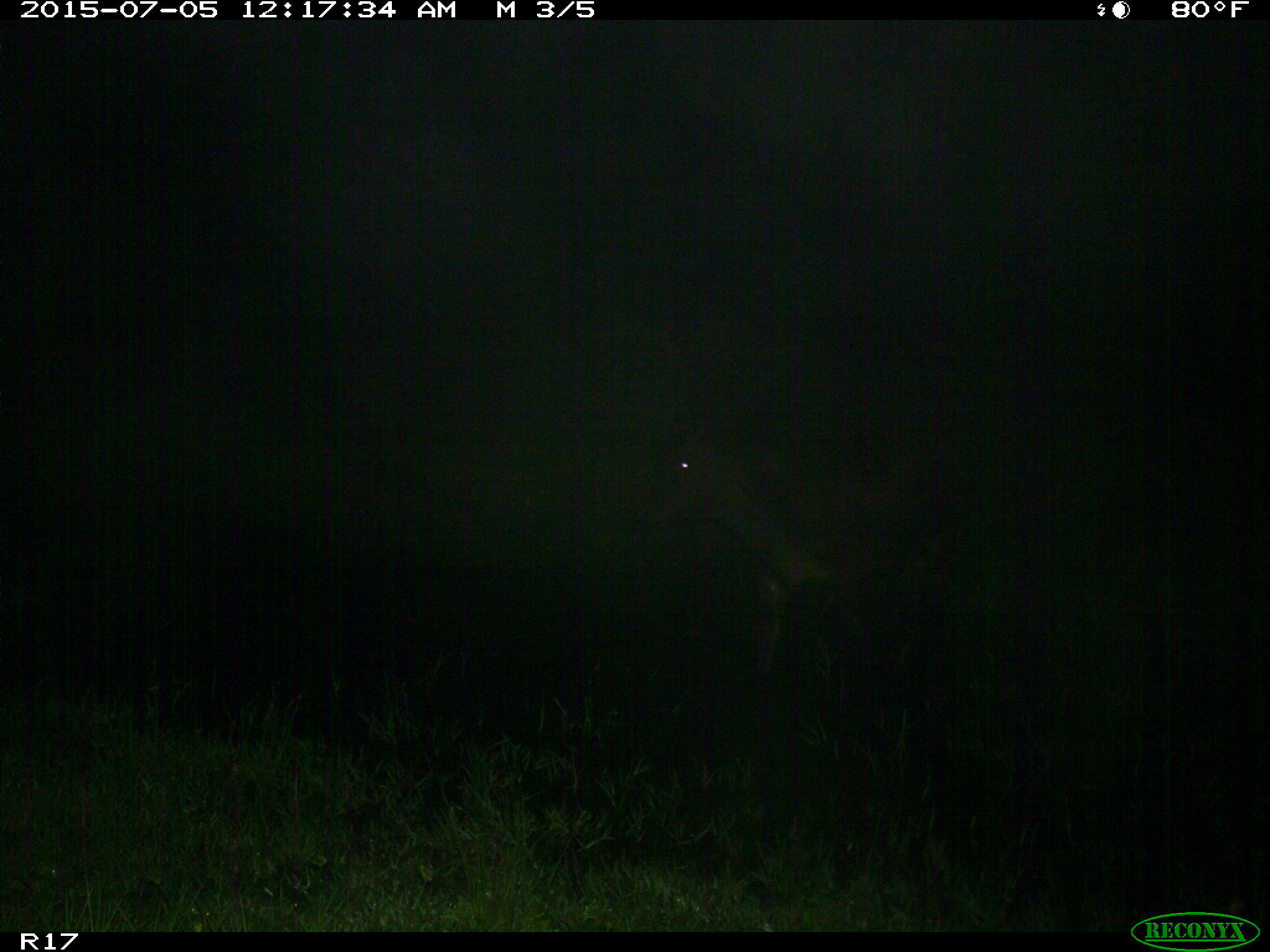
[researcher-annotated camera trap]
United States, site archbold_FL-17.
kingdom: Animalia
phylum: Chordata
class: Mammalia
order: Artiodactyla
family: Bovidae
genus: Bos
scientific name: Bos taurus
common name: domestic cow